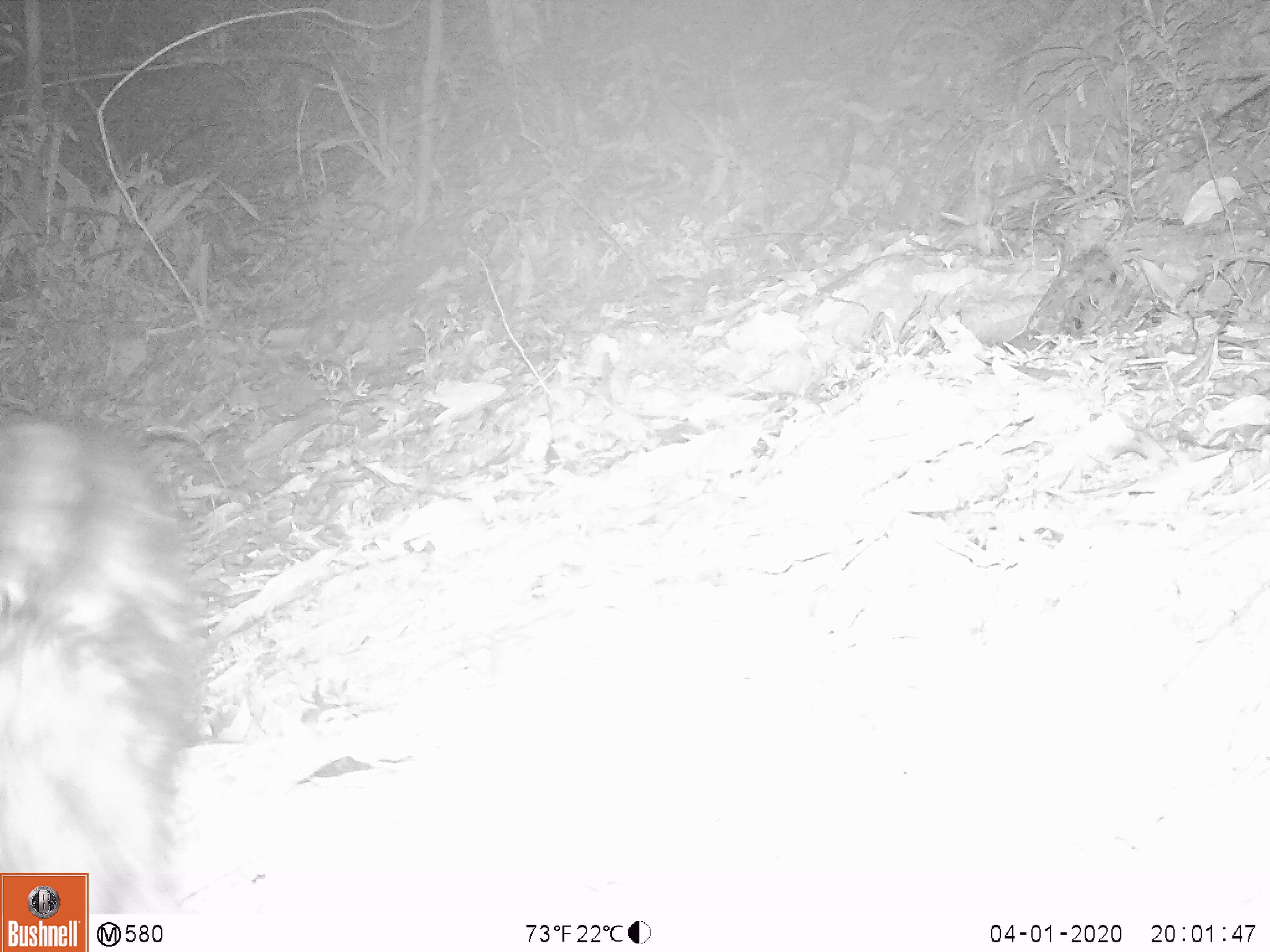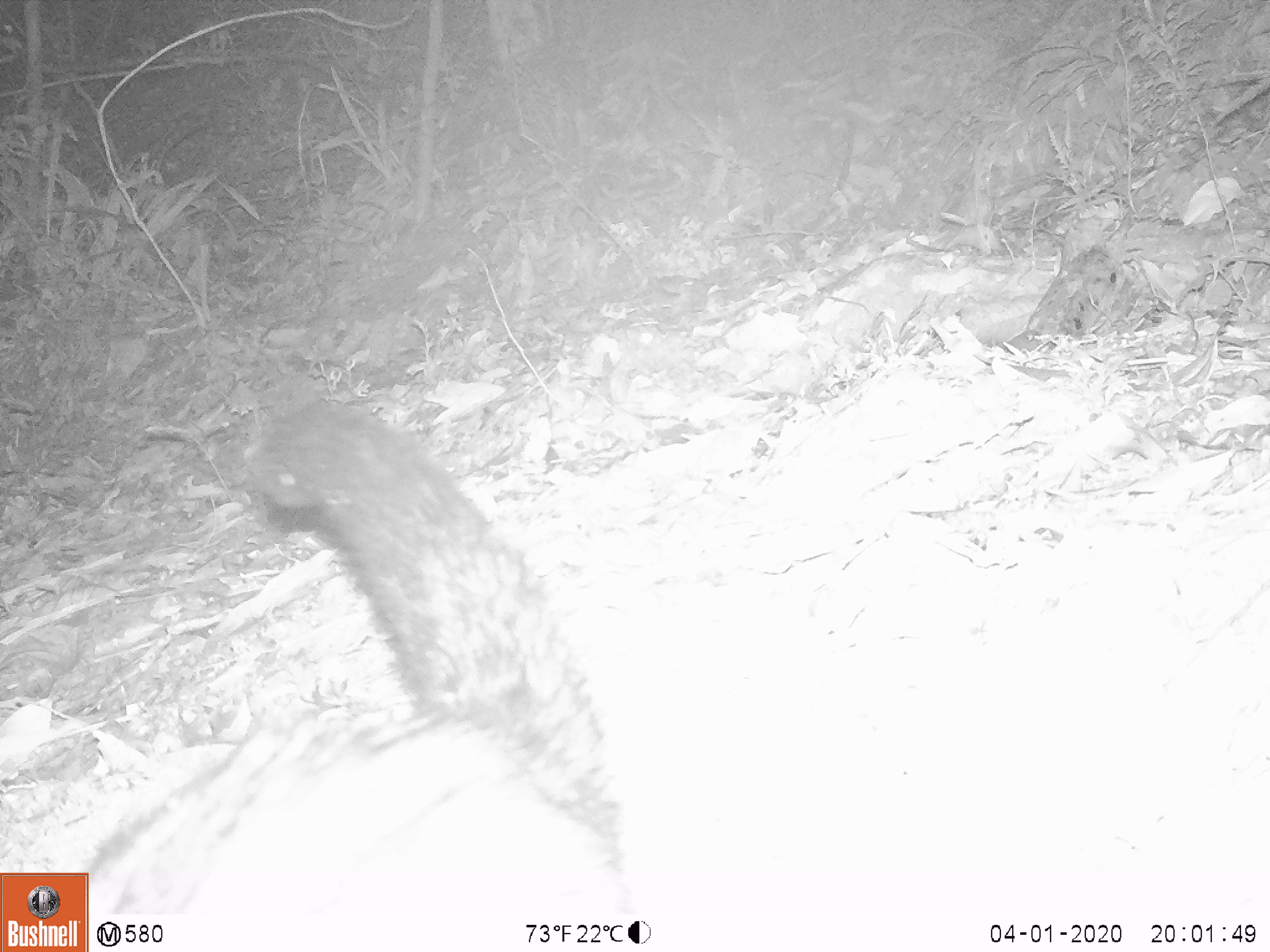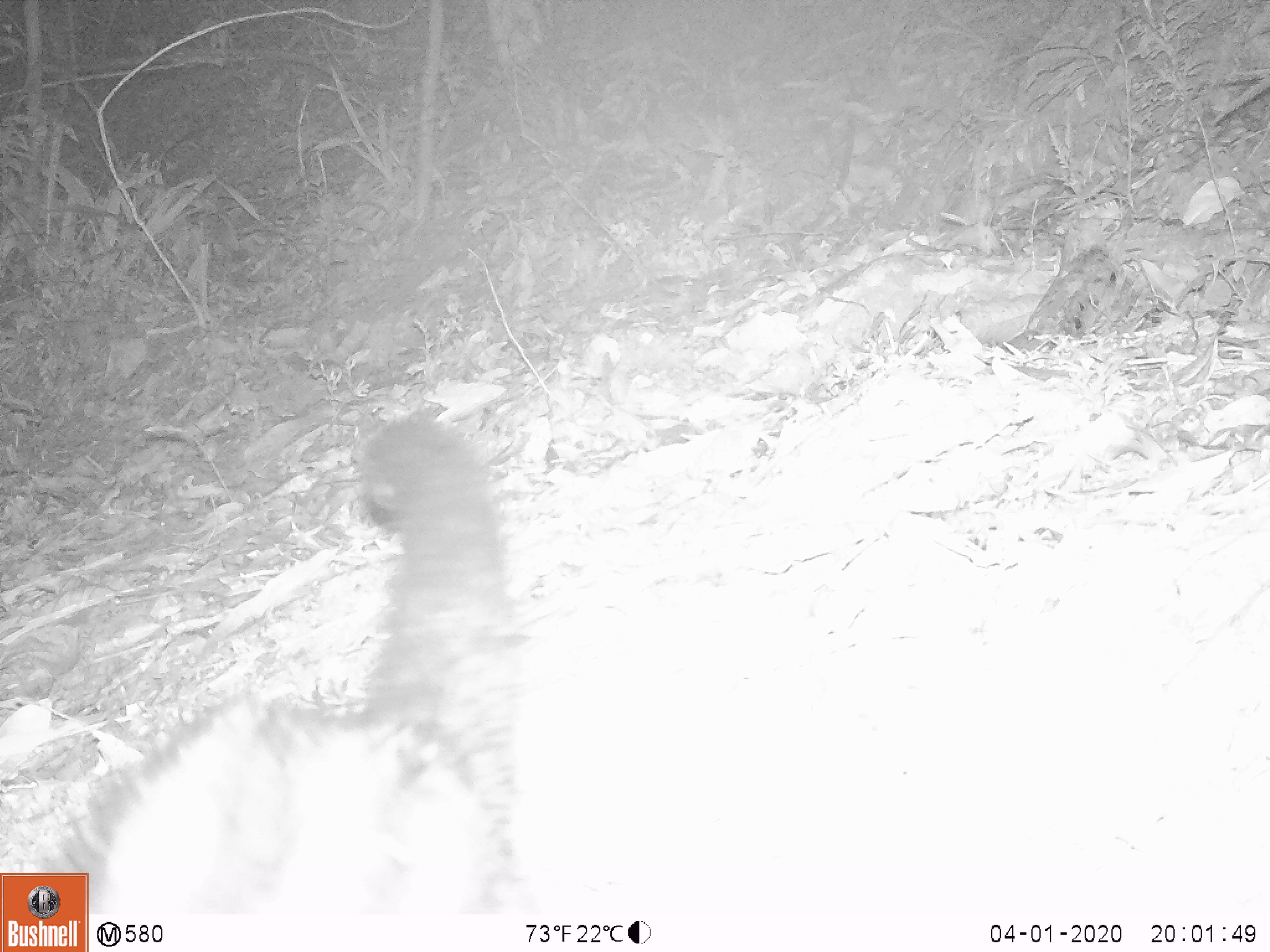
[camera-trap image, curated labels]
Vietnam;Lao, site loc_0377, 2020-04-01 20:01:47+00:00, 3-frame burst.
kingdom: Animalia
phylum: Chordata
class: Mammalia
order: Carnivora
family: Viverridae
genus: Paradoxurus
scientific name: Paradoxurus hermaphroditus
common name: common palm civet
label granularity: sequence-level